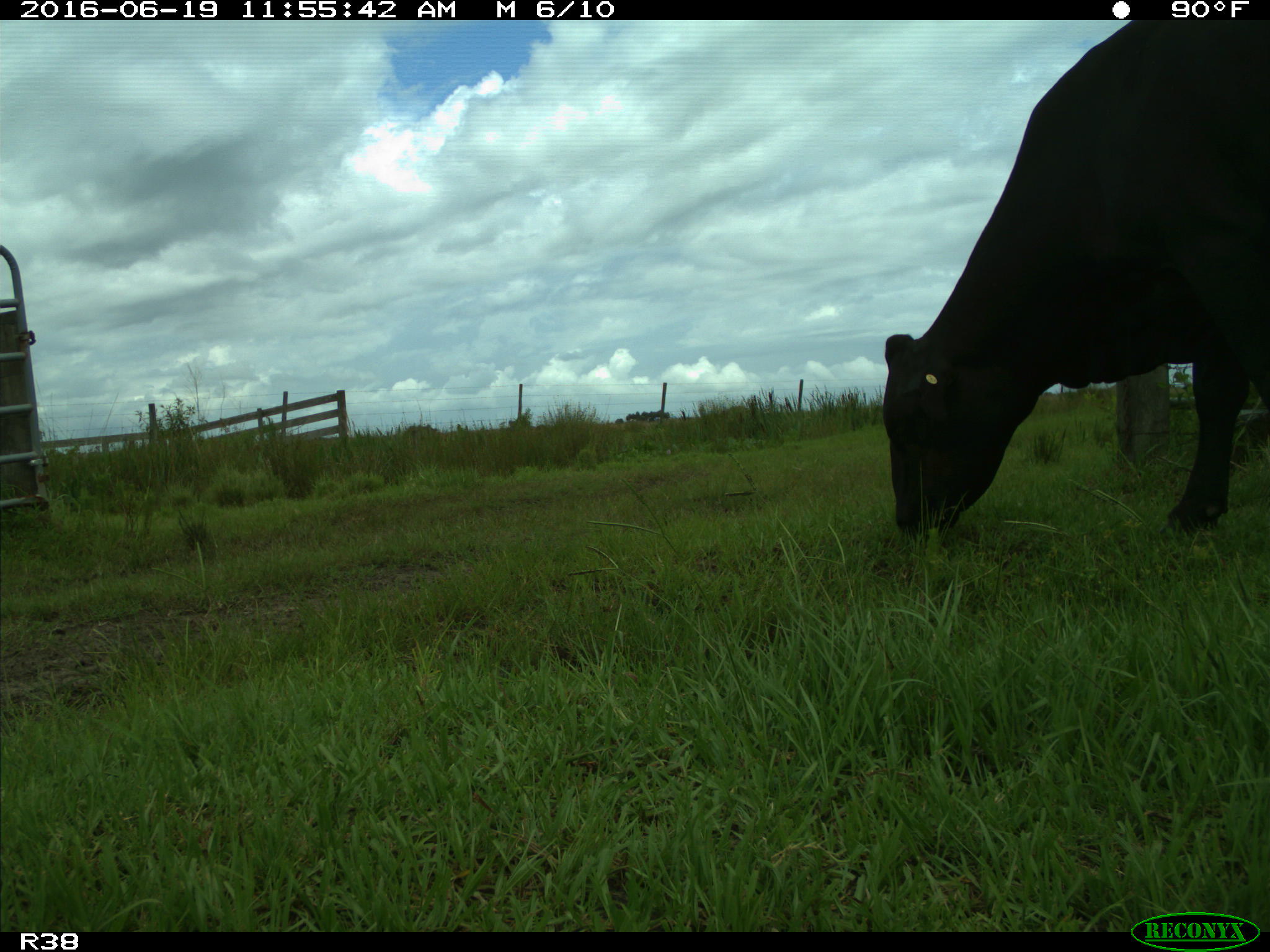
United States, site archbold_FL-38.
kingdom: Animalia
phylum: Chordata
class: Mammalia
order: Artiodactyla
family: Bovidae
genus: Bos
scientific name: Bos taurus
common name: domestic cow